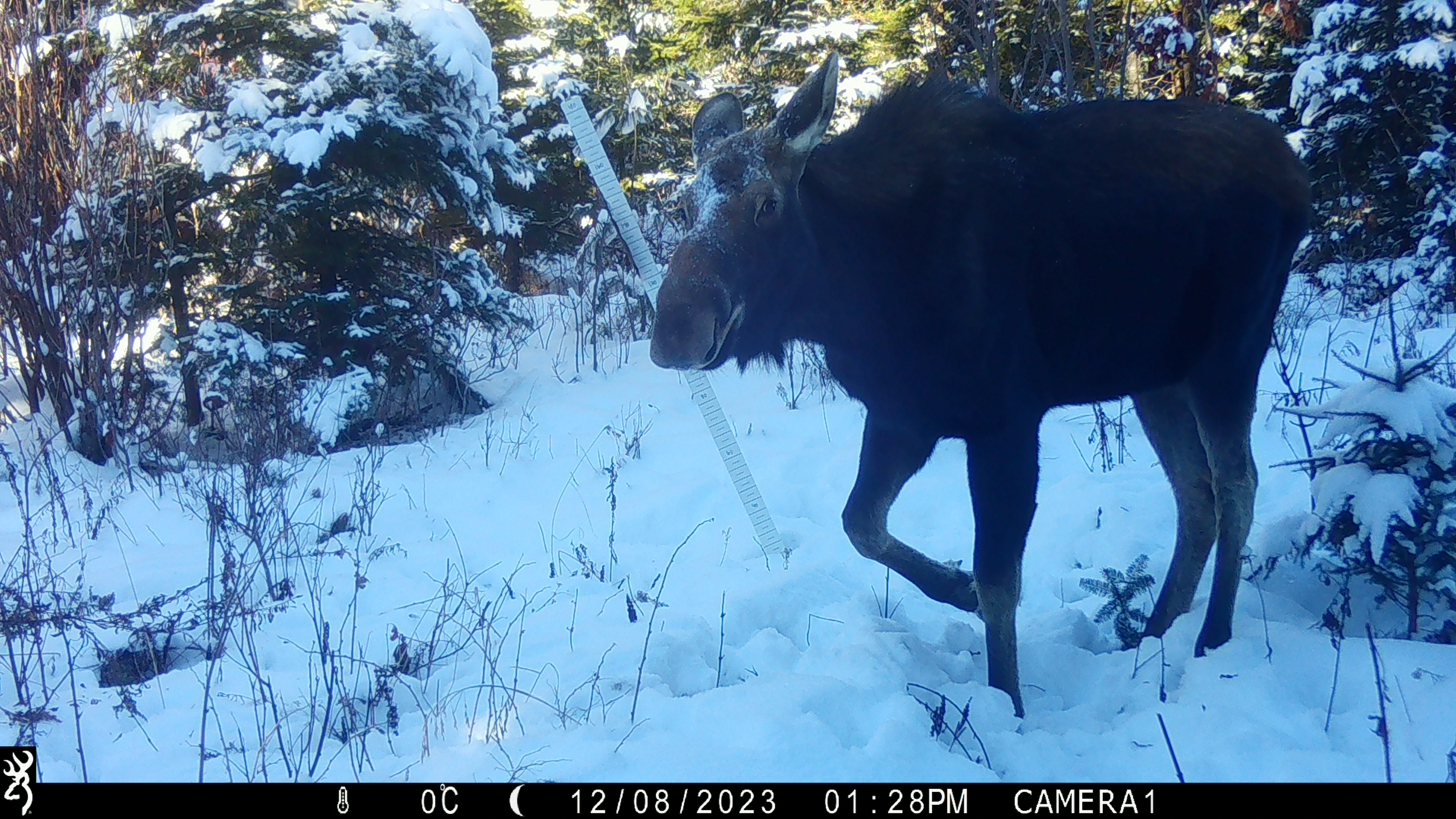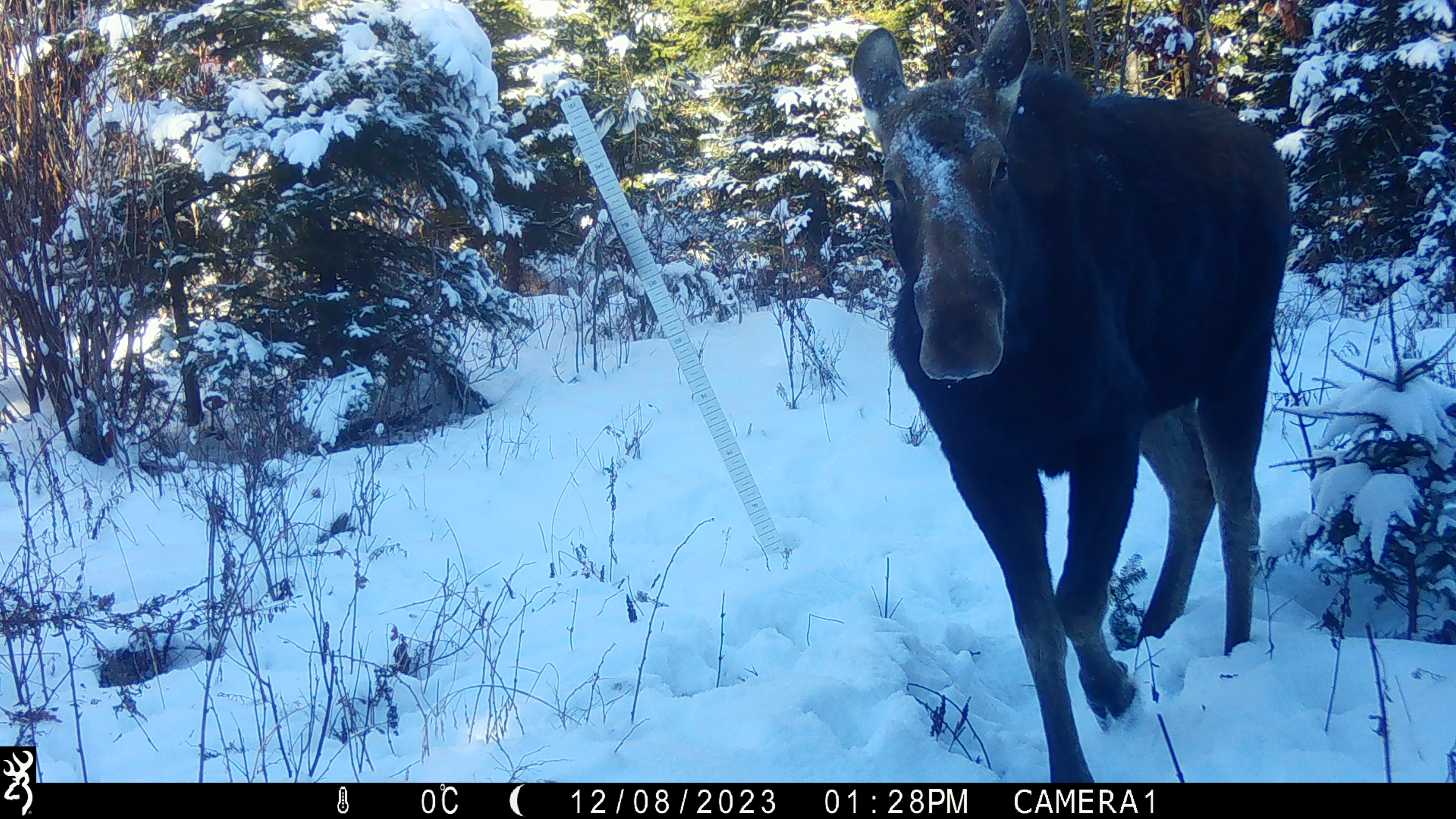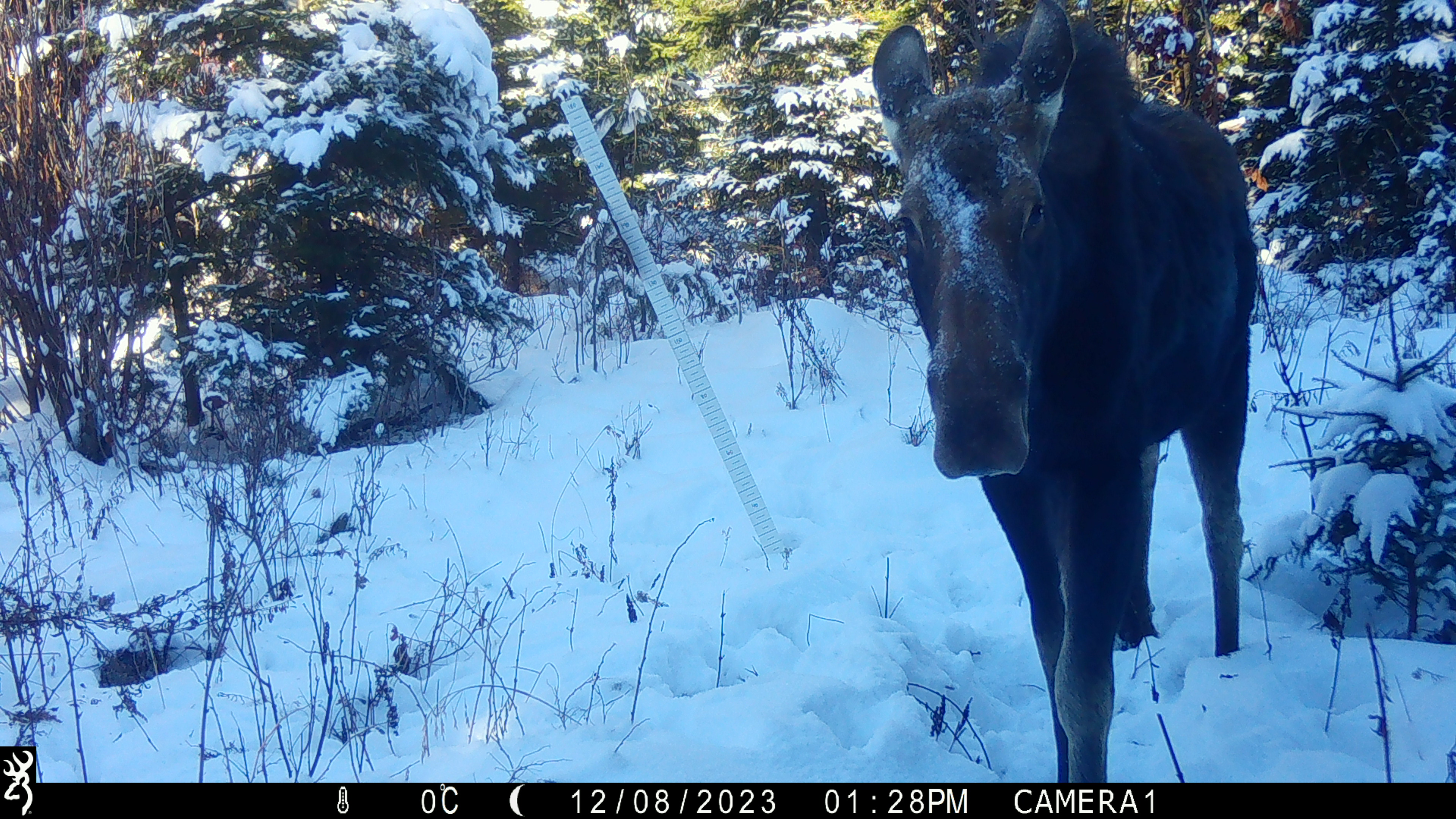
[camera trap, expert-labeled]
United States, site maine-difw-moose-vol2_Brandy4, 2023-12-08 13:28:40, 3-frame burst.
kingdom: Animalia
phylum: Chordata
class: Mammalia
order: Artiodactyla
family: Cervidae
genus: Alces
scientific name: Alces alces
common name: moose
Moose (Alces alces).